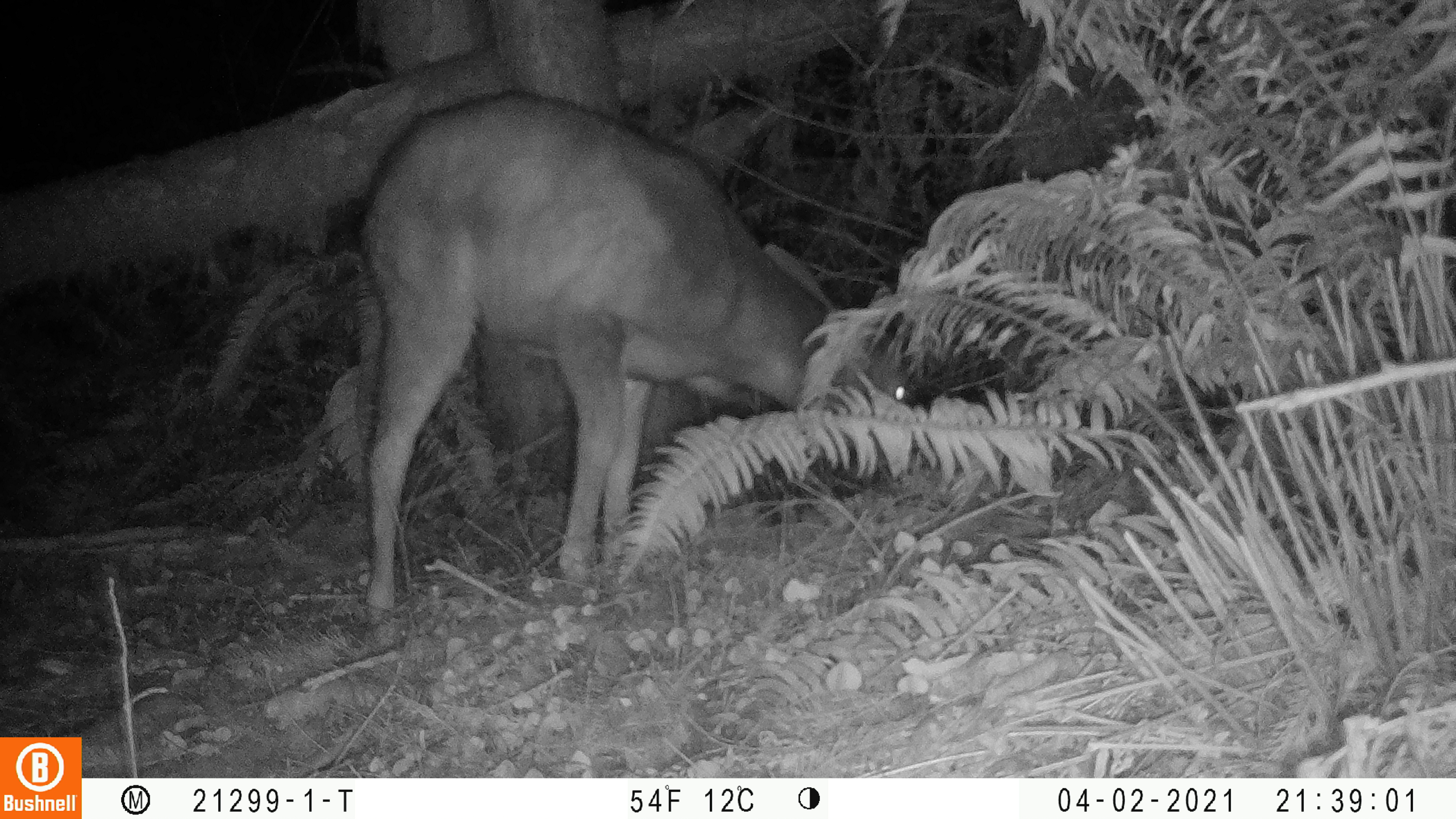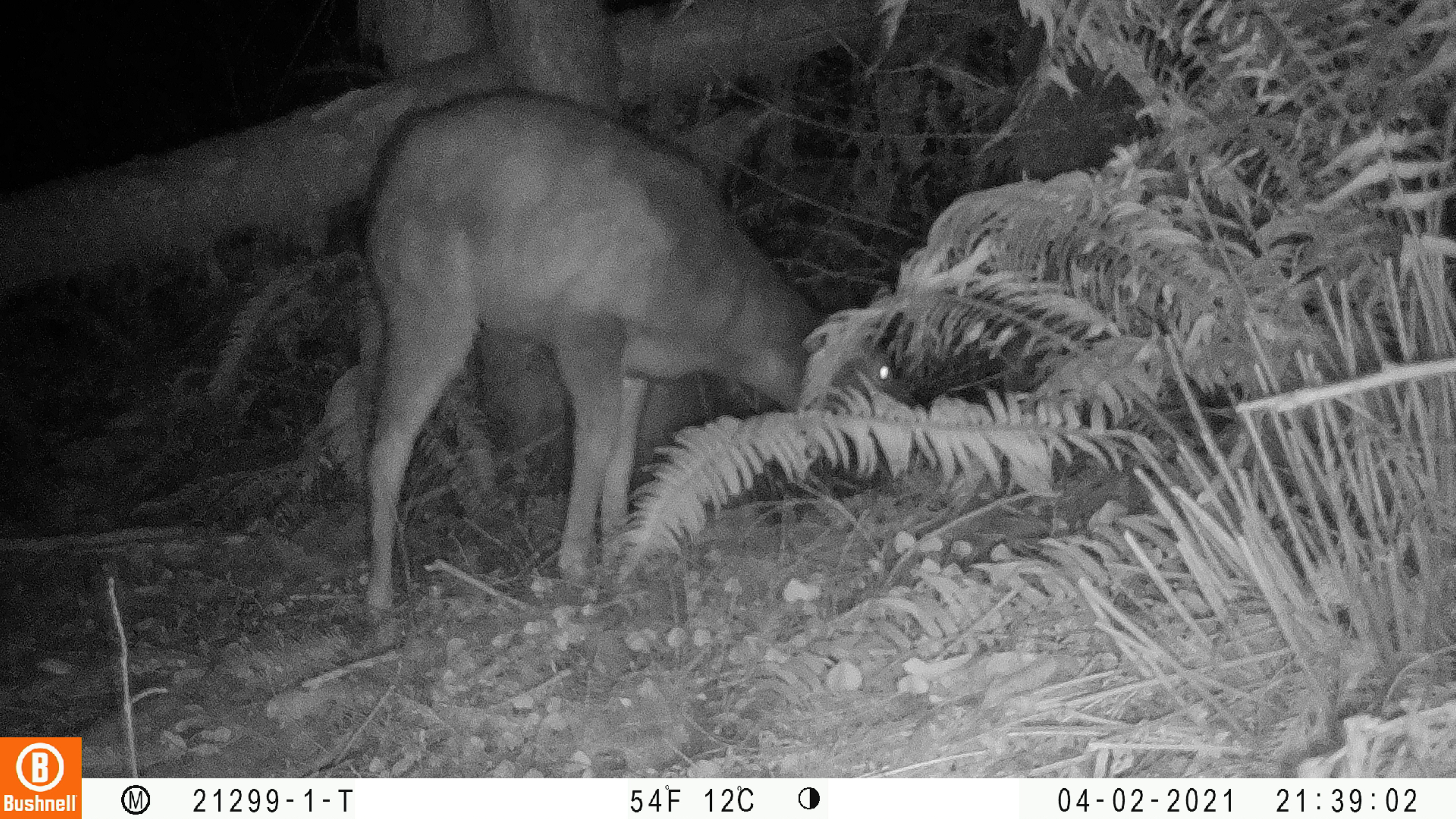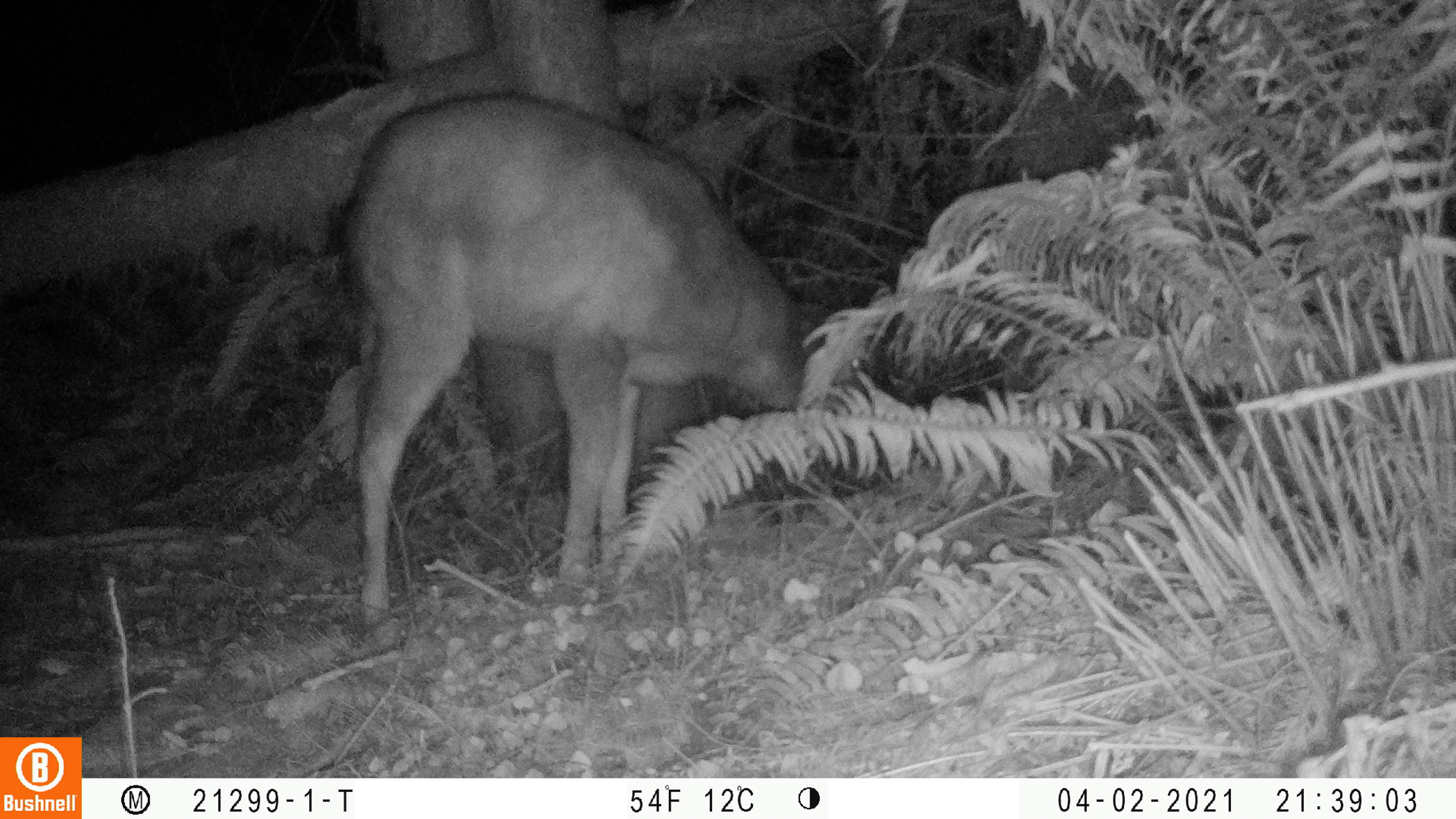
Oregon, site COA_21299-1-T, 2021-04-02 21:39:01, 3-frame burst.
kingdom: Animalia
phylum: Chordata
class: Mammalia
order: Artiodactyla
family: Cervidae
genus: Odocoileus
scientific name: Odocoileus hemionus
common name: black-tailed deer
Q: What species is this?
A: Black-tailed deer (Odocoileus hemionus).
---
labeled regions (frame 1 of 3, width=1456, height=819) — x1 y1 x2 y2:
black-tailed deer: 363 85 917 634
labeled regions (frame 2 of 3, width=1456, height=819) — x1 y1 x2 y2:
black-tailed deer: 336 76 942 623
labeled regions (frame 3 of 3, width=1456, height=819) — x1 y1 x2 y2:
black-tailed deer: 356 93 900 632